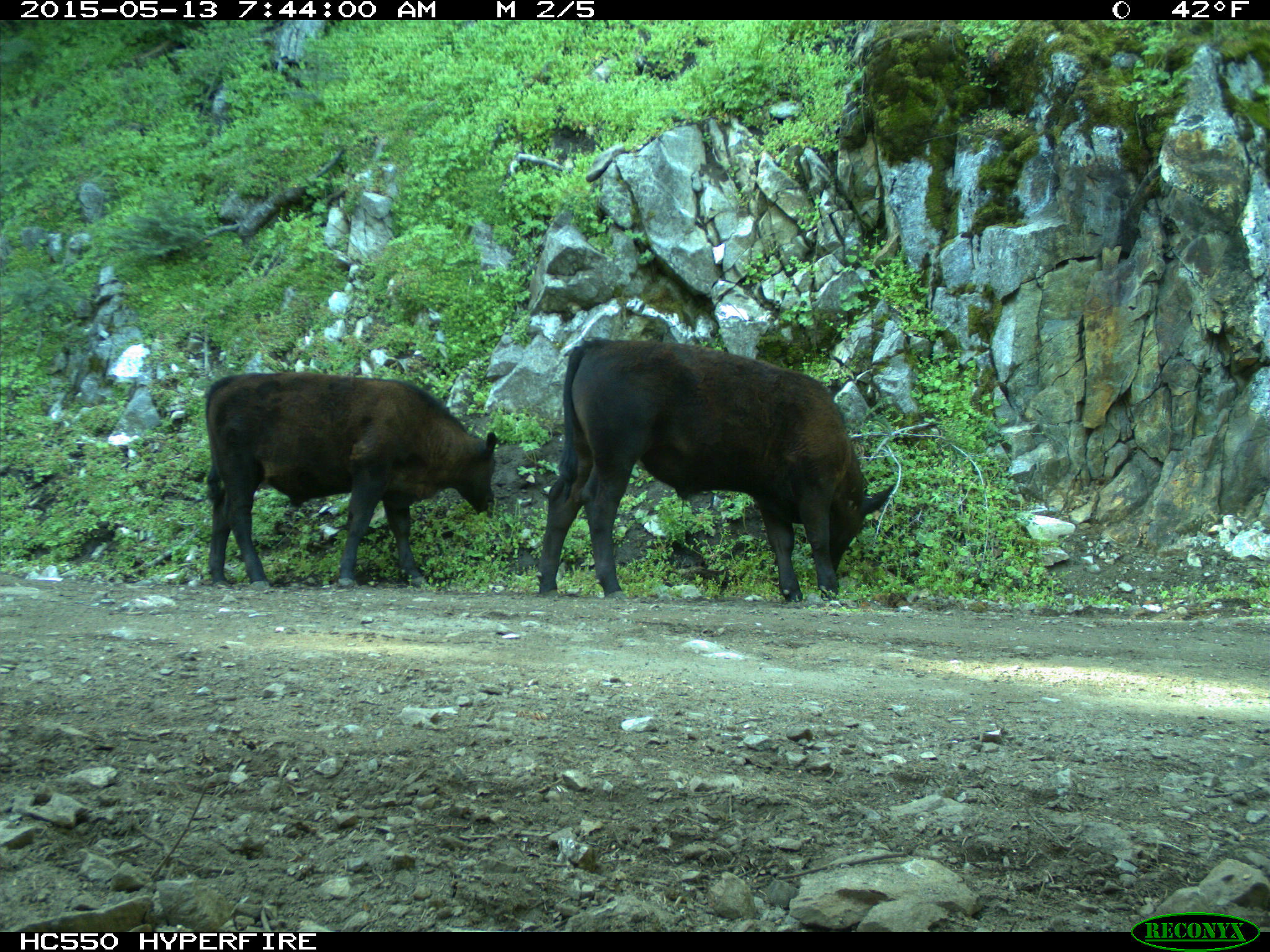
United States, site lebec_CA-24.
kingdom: Animalia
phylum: Chordata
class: Mammalia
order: Artiodactyla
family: Bovidae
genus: Bos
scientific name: Bos taurus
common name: domestic cow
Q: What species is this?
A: Bos taurus (domestic cow).